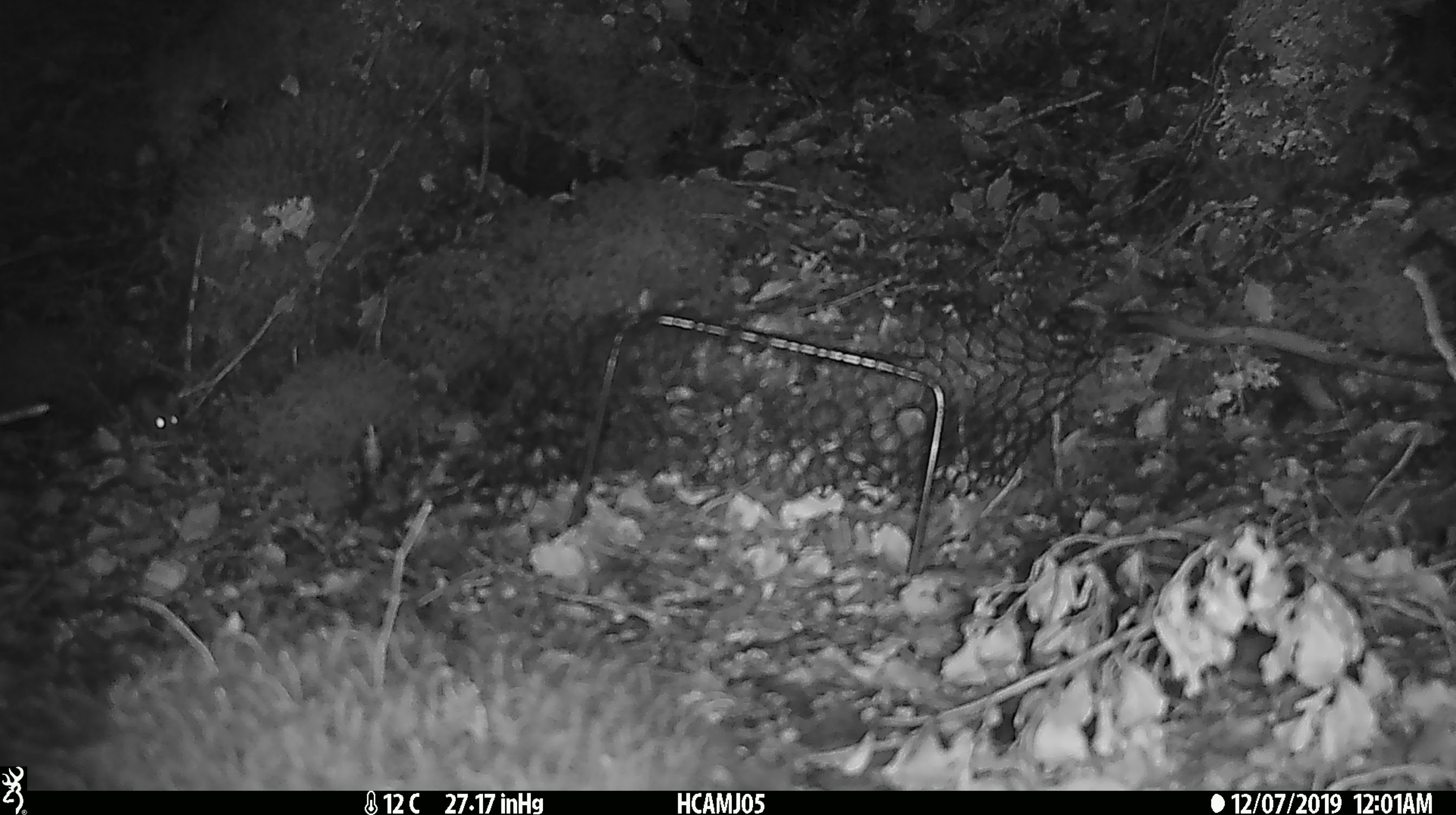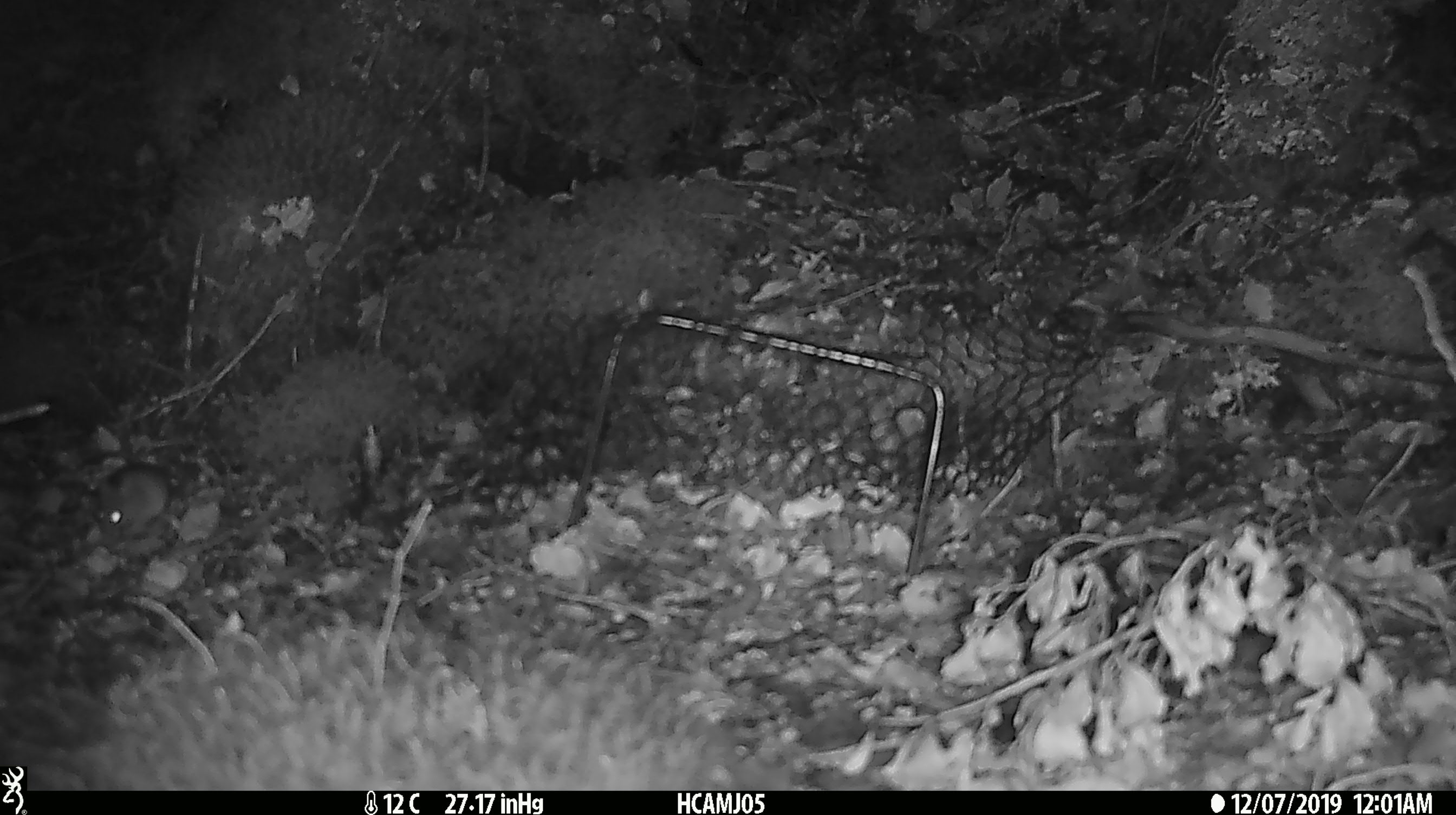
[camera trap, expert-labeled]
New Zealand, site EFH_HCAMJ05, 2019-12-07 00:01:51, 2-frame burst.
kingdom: Animalia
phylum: Chordata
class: Mammalia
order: Rodentia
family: Muridae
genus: Mus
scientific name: Mus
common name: mouse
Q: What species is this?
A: Mouse (Mus).